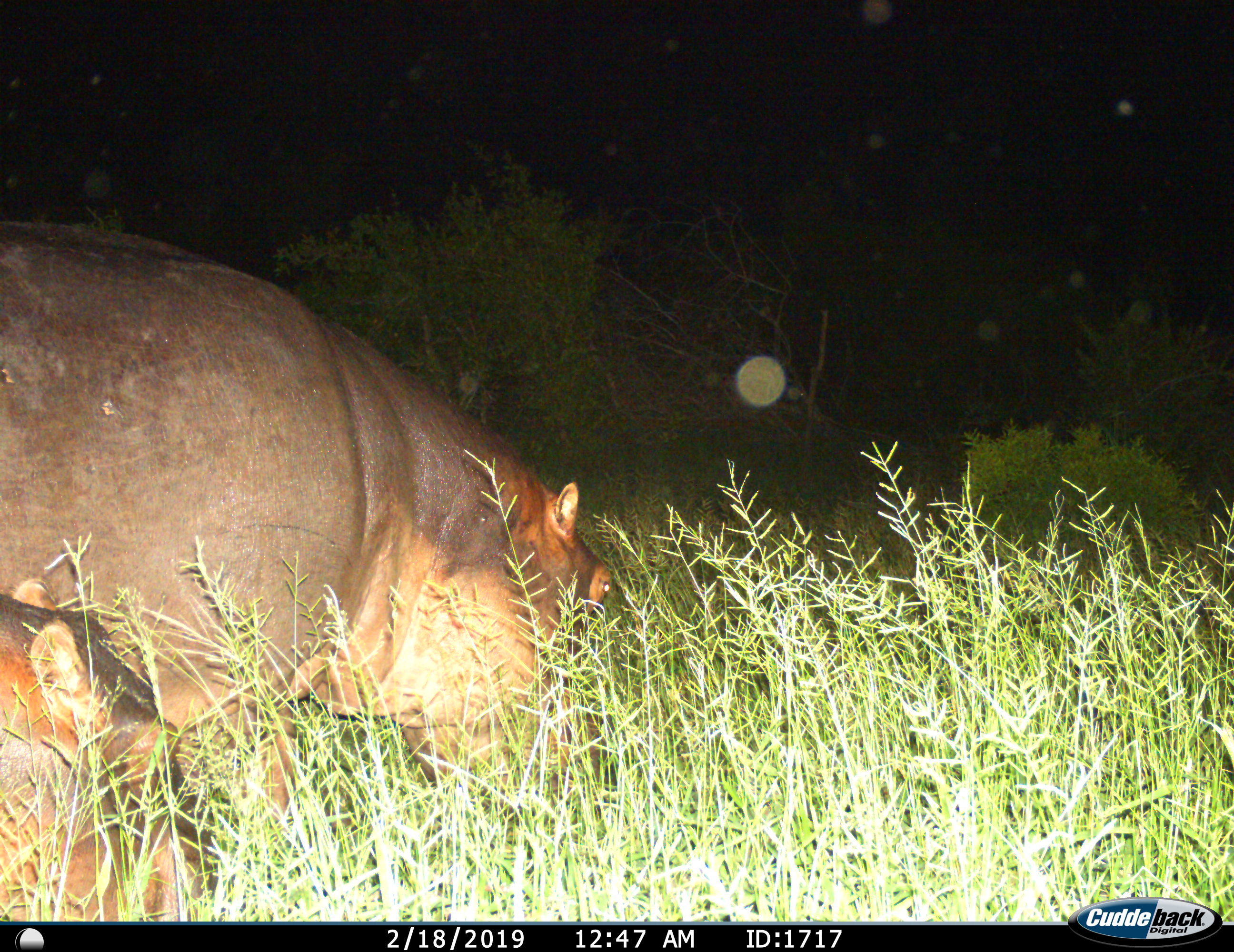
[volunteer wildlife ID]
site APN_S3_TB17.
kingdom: Animalia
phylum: Chordata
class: Mammalia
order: Artiodactyla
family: Hippopotamidae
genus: Hippopotamus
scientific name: Hippopotamus amphibius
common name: hippopotamus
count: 2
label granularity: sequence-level